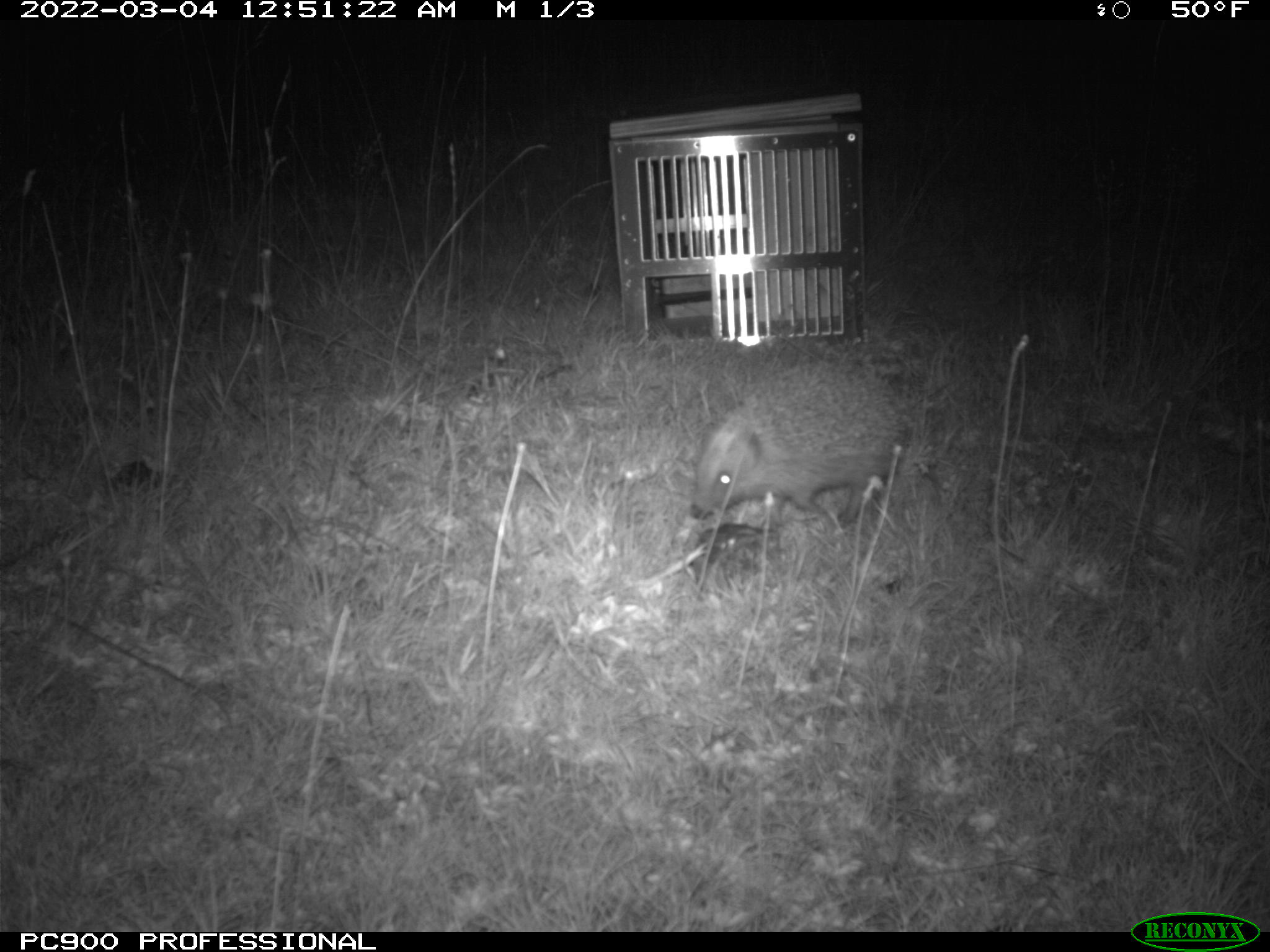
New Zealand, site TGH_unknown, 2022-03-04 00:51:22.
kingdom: Animalia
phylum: Chordata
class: Mammalia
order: Eulipotyphla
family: Erinaceidae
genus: Erinaceus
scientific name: Erinaceus europaeus europaeus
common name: european hedgehog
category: hedgehog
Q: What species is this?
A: Hedgehog (european hedgehog) (Erinaceus europaeus europaeus).